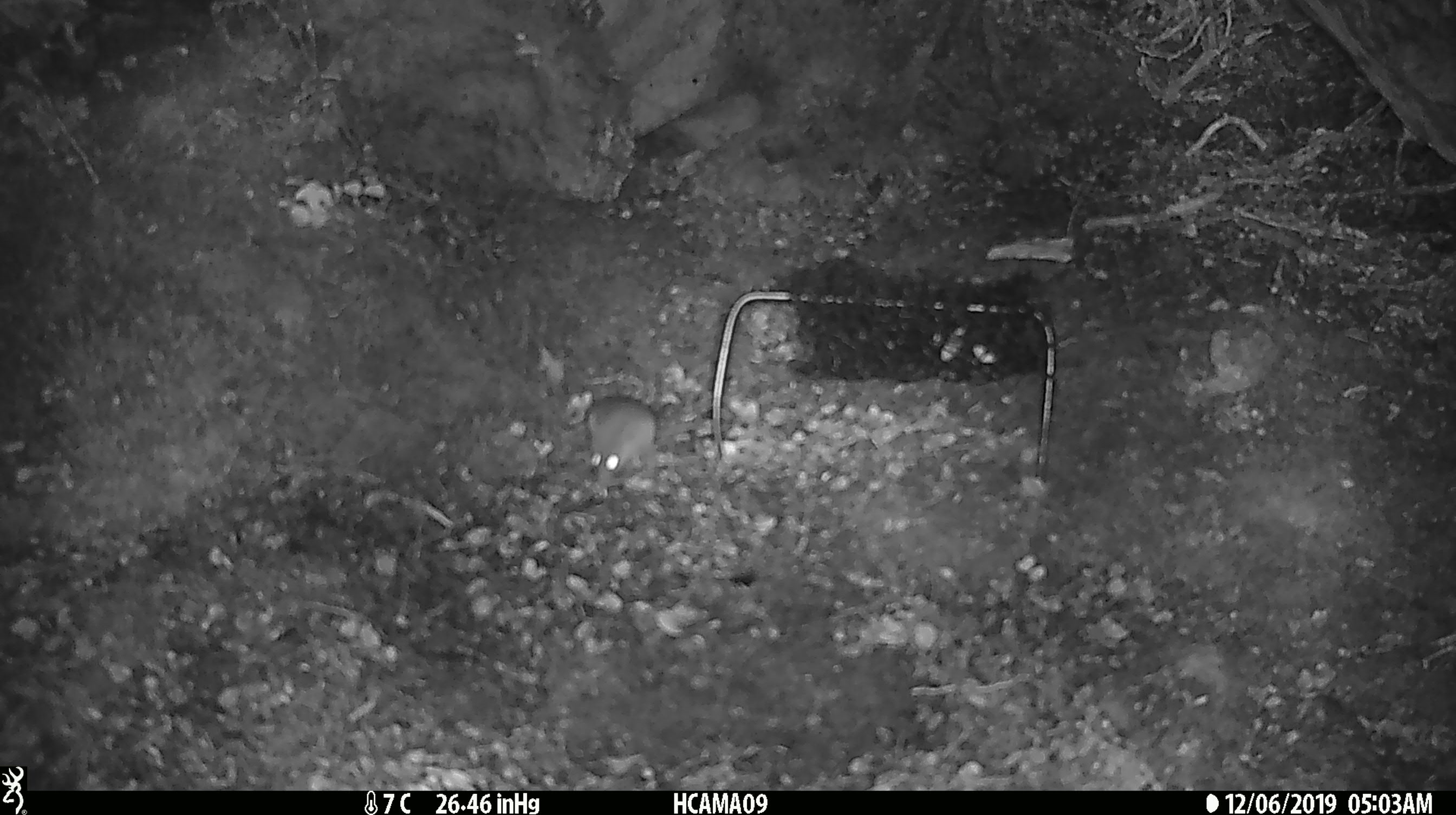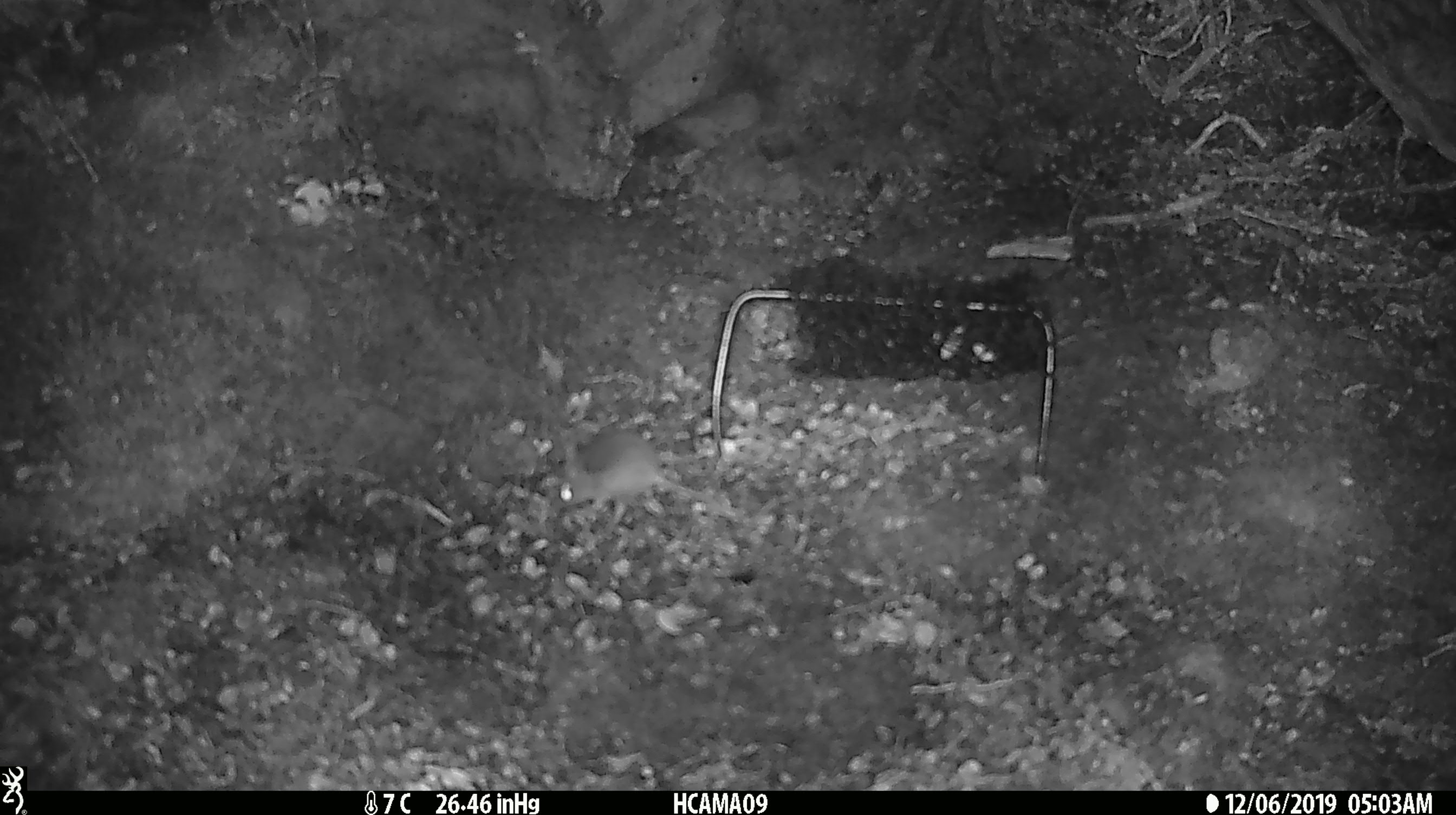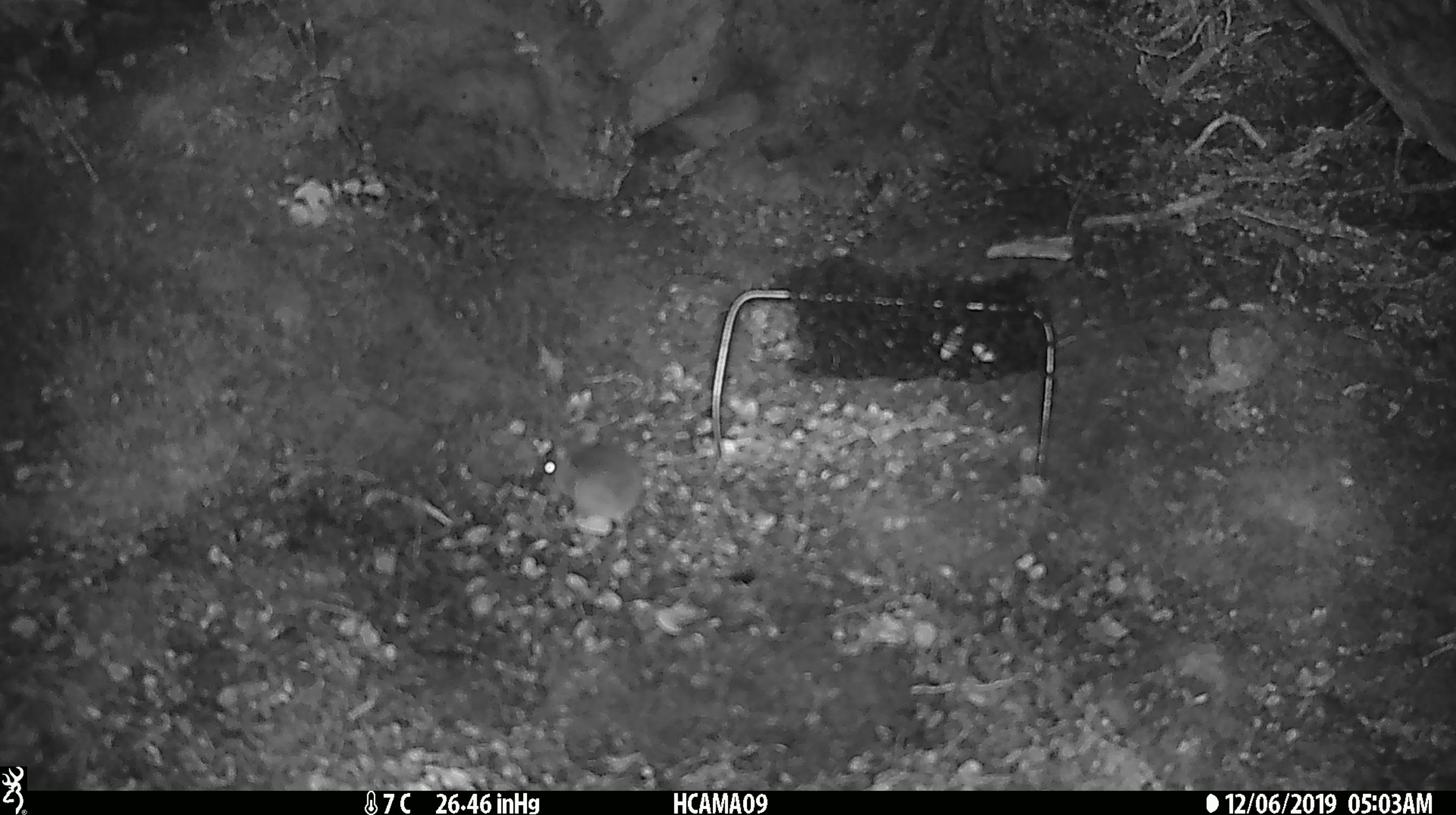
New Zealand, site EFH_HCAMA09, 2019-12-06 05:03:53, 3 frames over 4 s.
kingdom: Animalia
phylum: Chordata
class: Mammalia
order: Rodentia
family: Muridae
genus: Mus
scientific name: Mus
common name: mouse